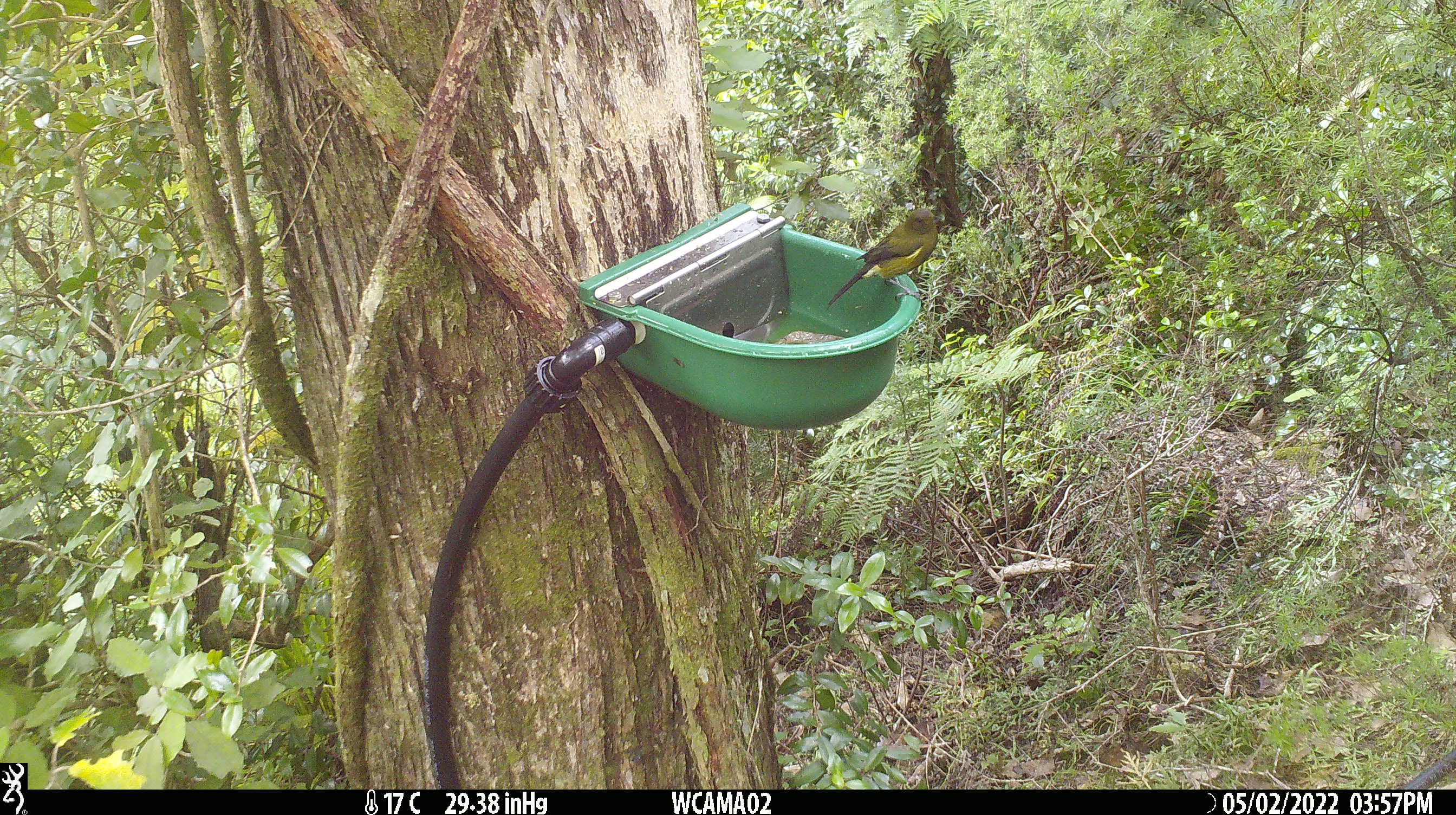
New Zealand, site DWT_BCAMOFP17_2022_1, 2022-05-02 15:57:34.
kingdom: Animalia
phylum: Chordata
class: Aves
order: Passeriformes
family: Meliphagidae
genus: Anthornis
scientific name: Anthornis melanura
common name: new zealand bellbird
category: bellbird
Bellbird (new zealand bellbird) (Anthornis melanura).